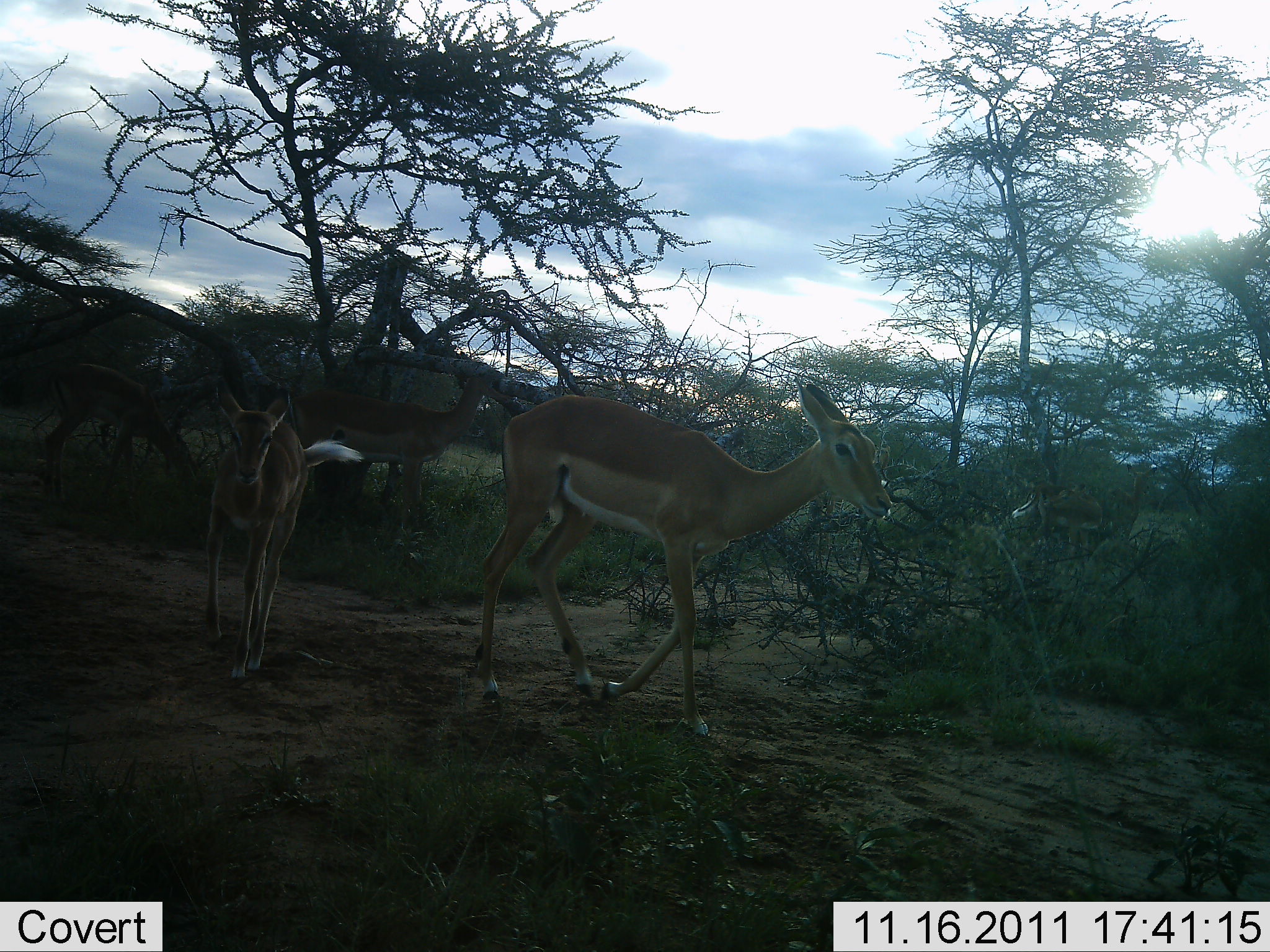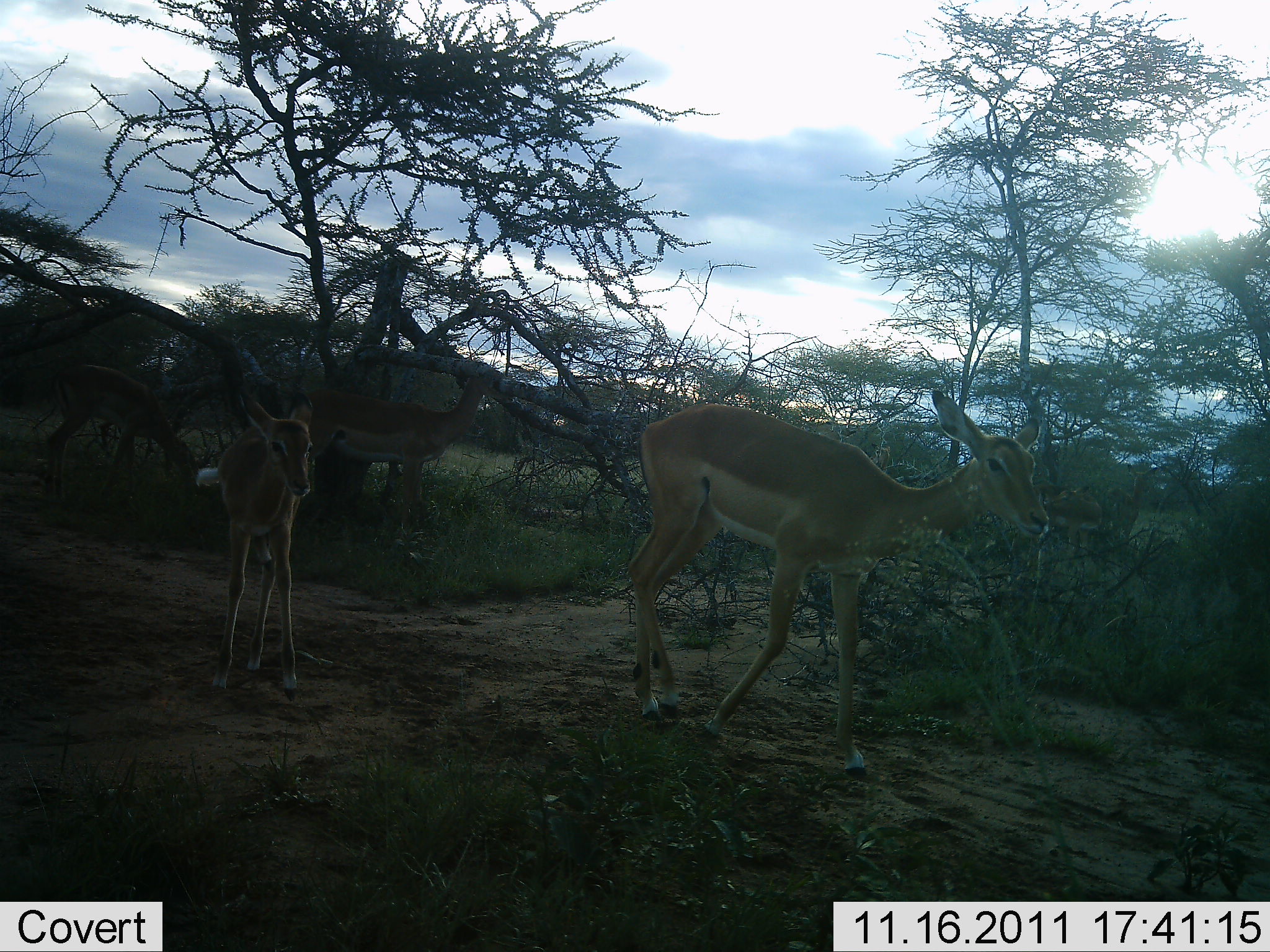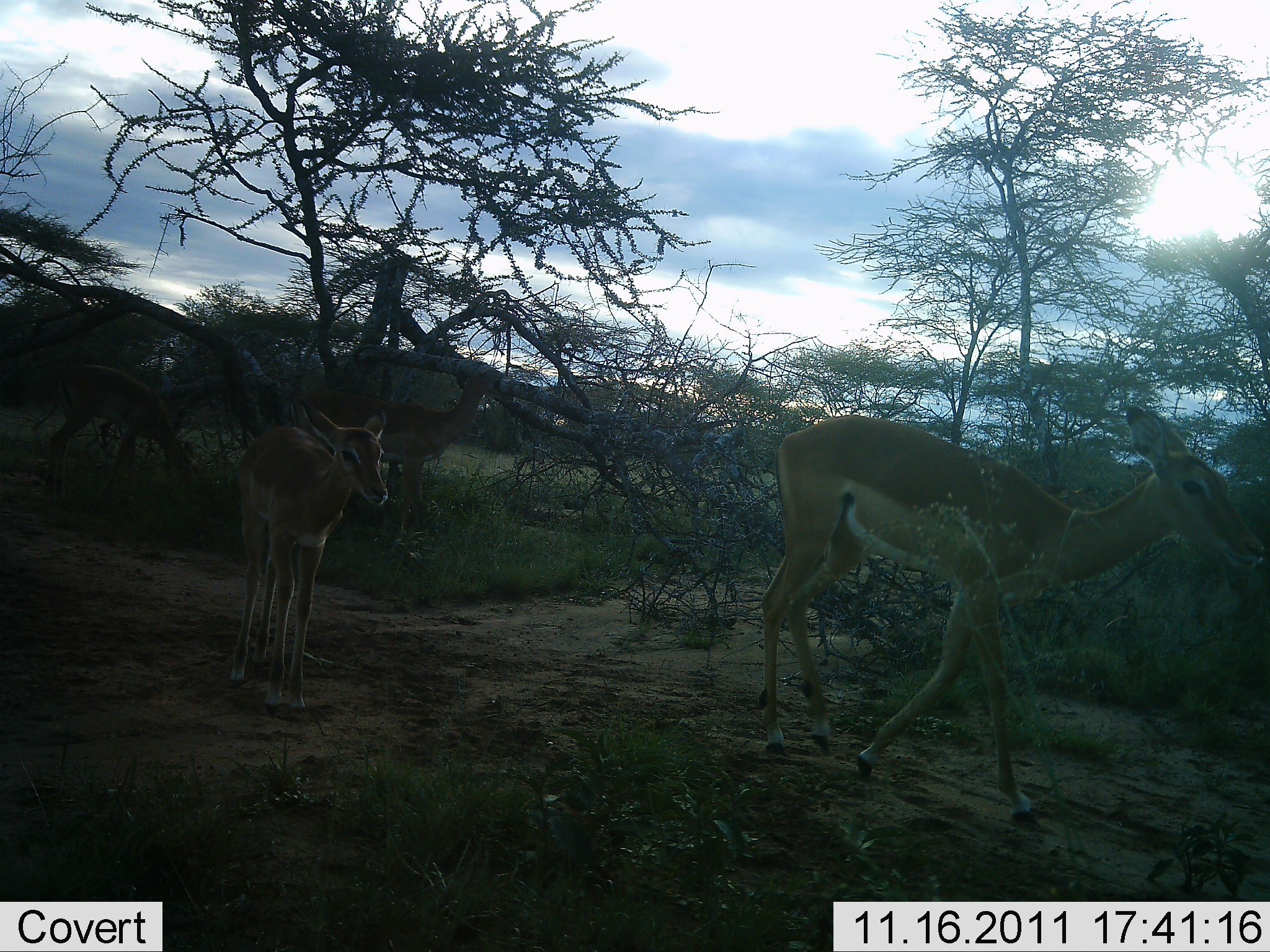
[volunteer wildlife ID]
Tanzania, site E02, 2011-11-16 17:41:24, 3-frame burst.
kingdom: Animalia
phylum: Chordata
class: Mammalia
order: Artiodactyla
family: Bovidae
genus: Aepyceros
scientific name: Aepyceros melampus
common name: impala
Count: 4.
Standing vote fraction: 23%.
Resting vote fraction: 8%.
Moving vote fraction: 100%.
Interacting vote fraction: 0%.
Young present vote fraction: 46%.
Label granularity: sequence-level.